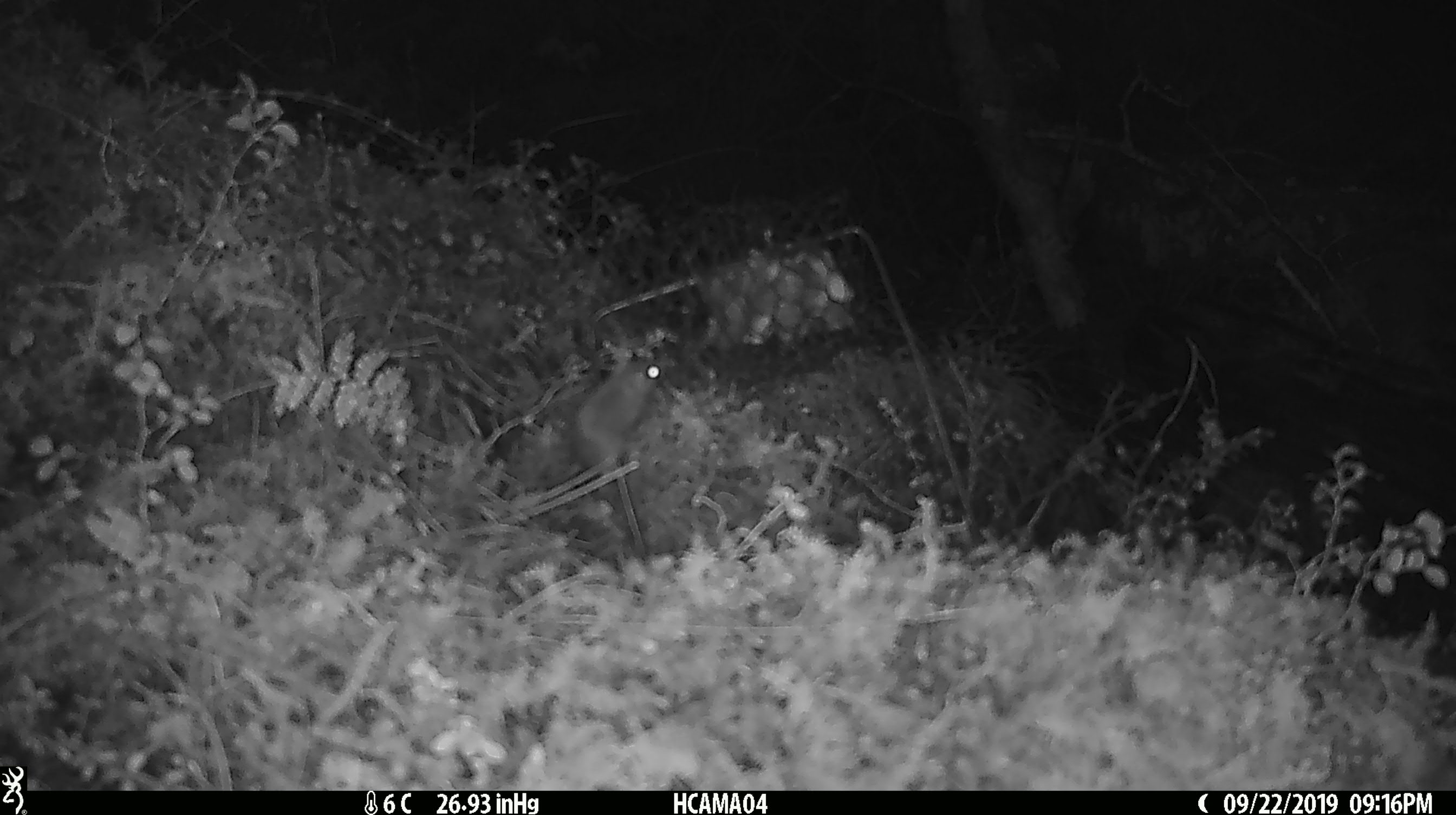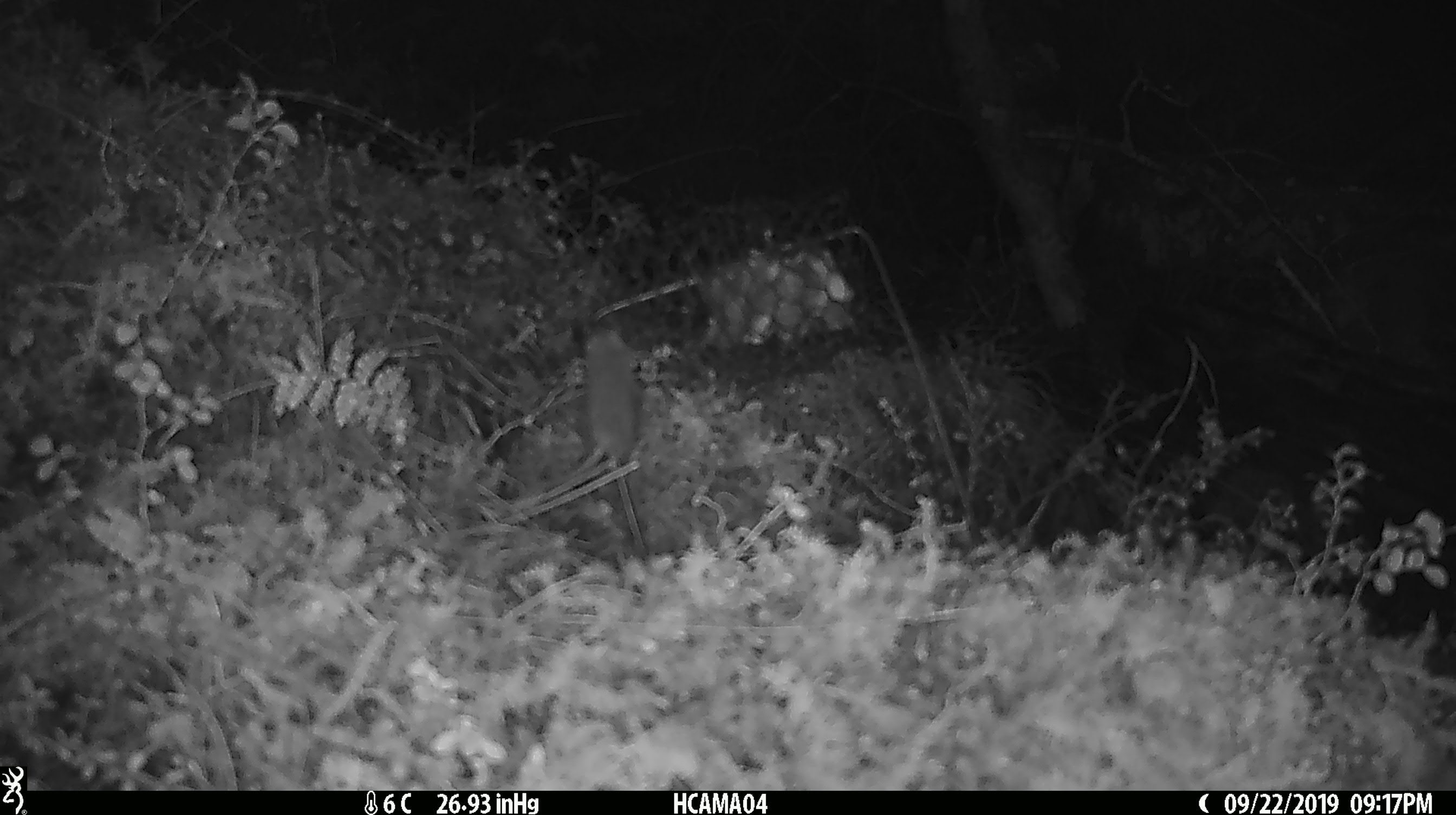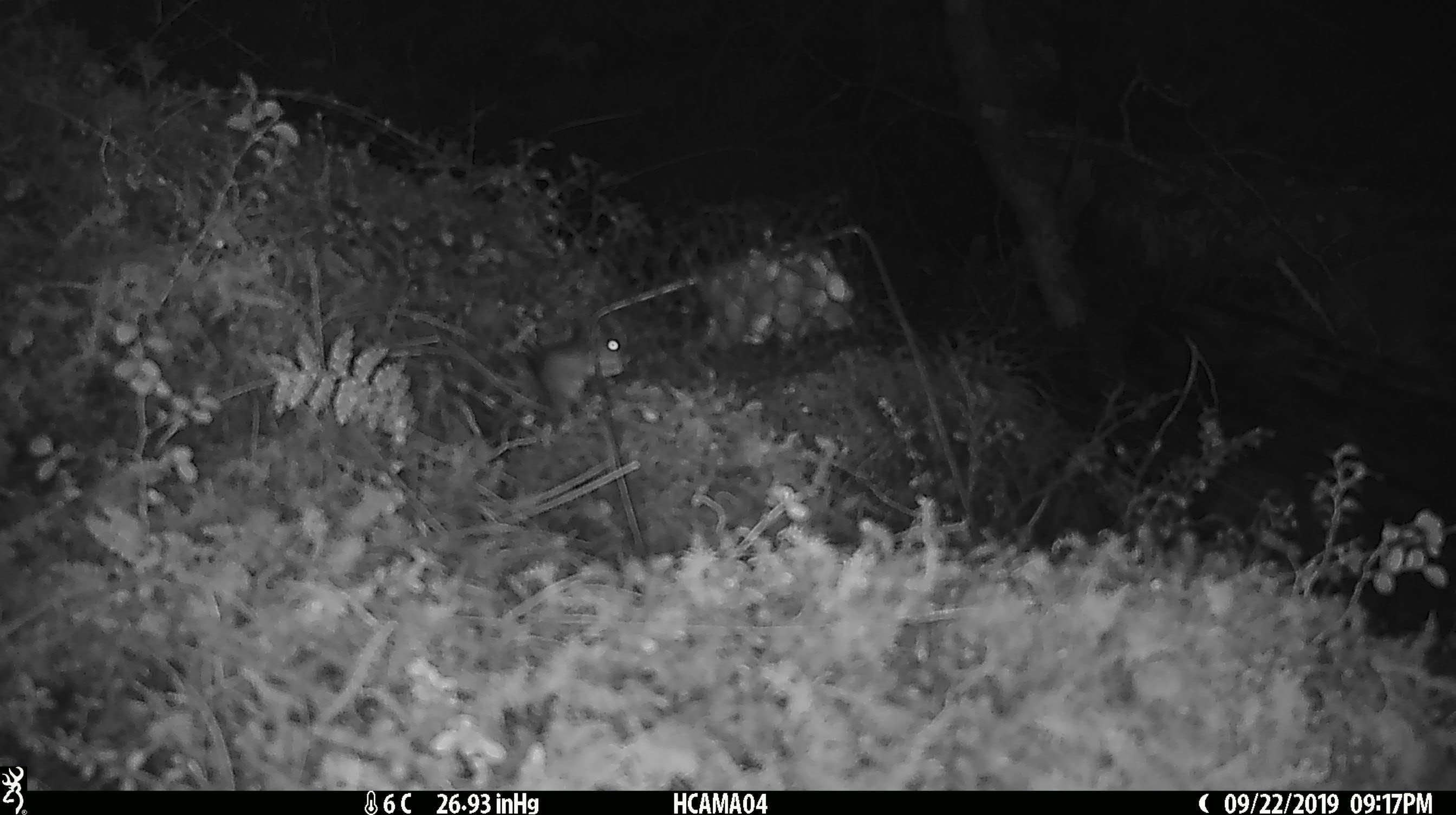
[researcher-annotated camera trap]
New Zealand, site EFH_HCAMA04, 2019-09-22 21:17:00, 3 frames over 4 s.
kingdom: Animalia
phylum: Chordata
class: Mammalia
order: Rodentia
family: Muridae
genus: Mus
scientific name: Mus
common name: mouse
Mouse (Mus).